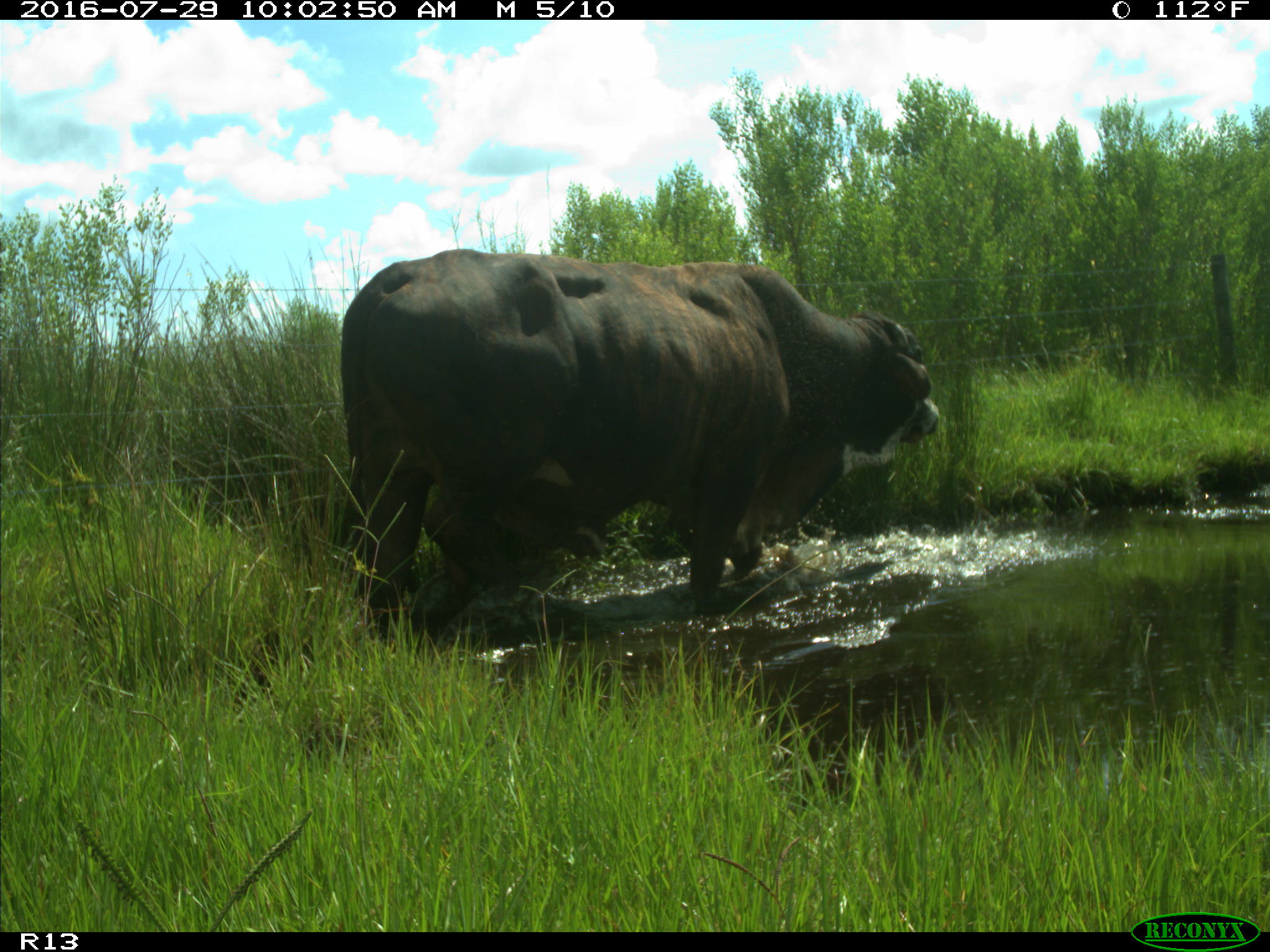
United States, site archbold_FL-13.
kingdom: Animalia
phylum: Chordata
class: Mammalia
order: Artiodactyla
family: Bovidae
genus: Bos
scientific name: Bos taurus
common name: domestic cow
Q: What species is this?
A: Bos taurus (domestic cow).